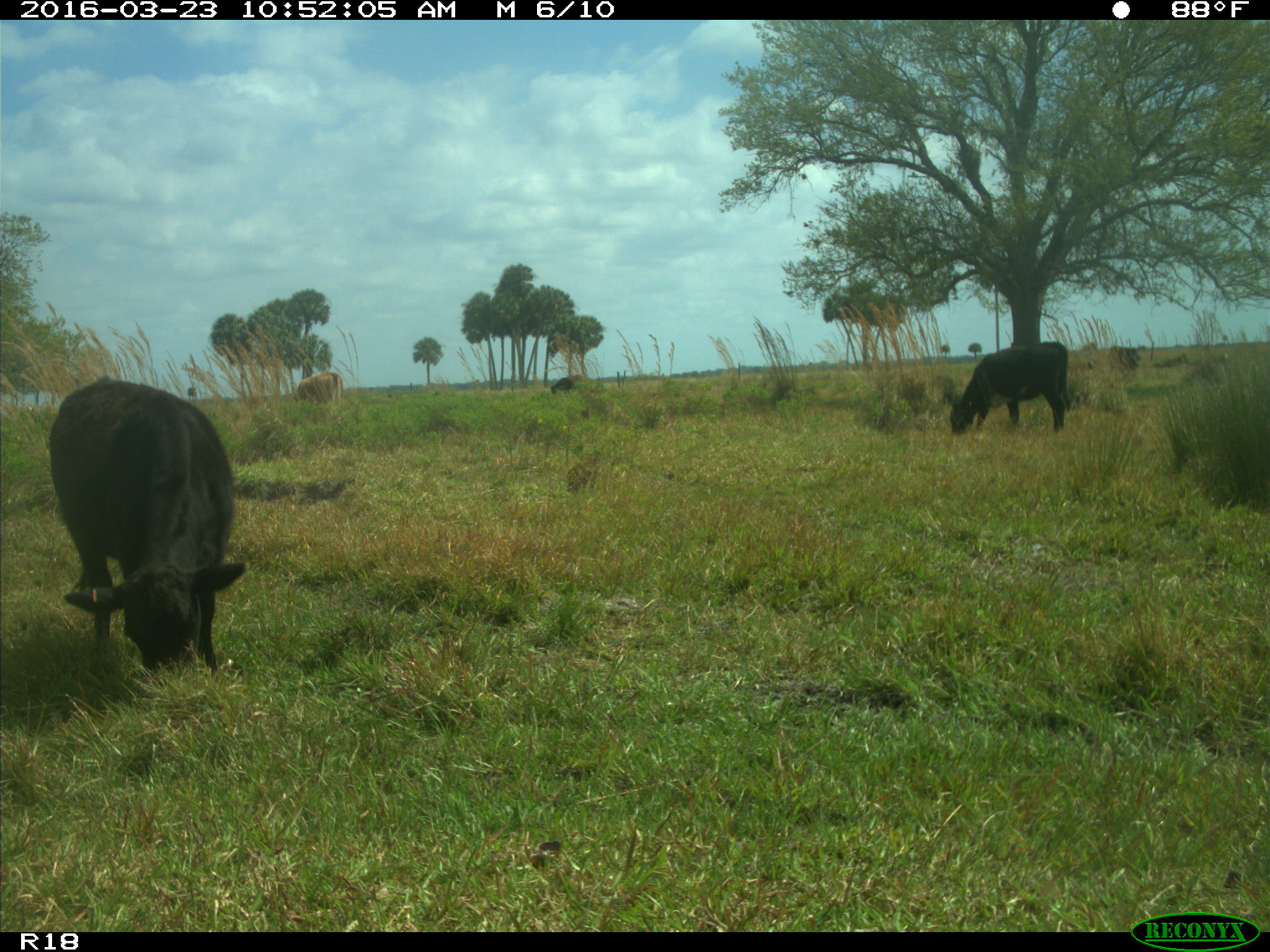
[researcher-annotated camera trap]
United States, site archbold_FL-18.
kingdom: Animalia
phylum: Chordata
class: Mammalia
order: Artiodactyla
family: Bovidae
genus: Bos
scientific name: Bos taurus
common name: domestic cow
Bos taurus (domestic cow).